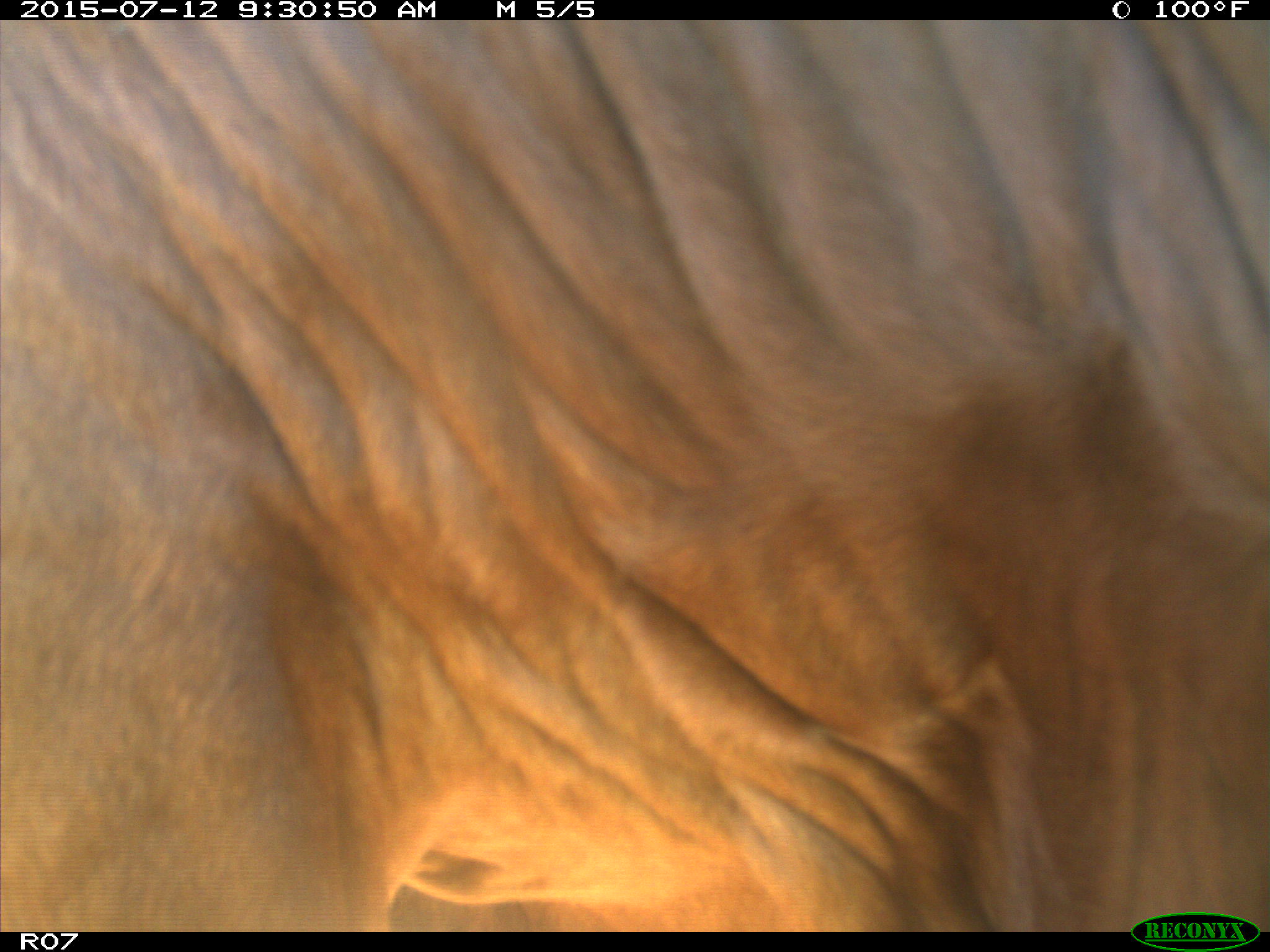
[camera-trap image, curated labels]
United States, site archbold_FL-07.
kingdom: Animalia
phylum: Chordata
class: Mammalia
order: Artiodactyla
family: Bovidae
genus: Bos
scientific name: Bos taurus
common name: domestic cow